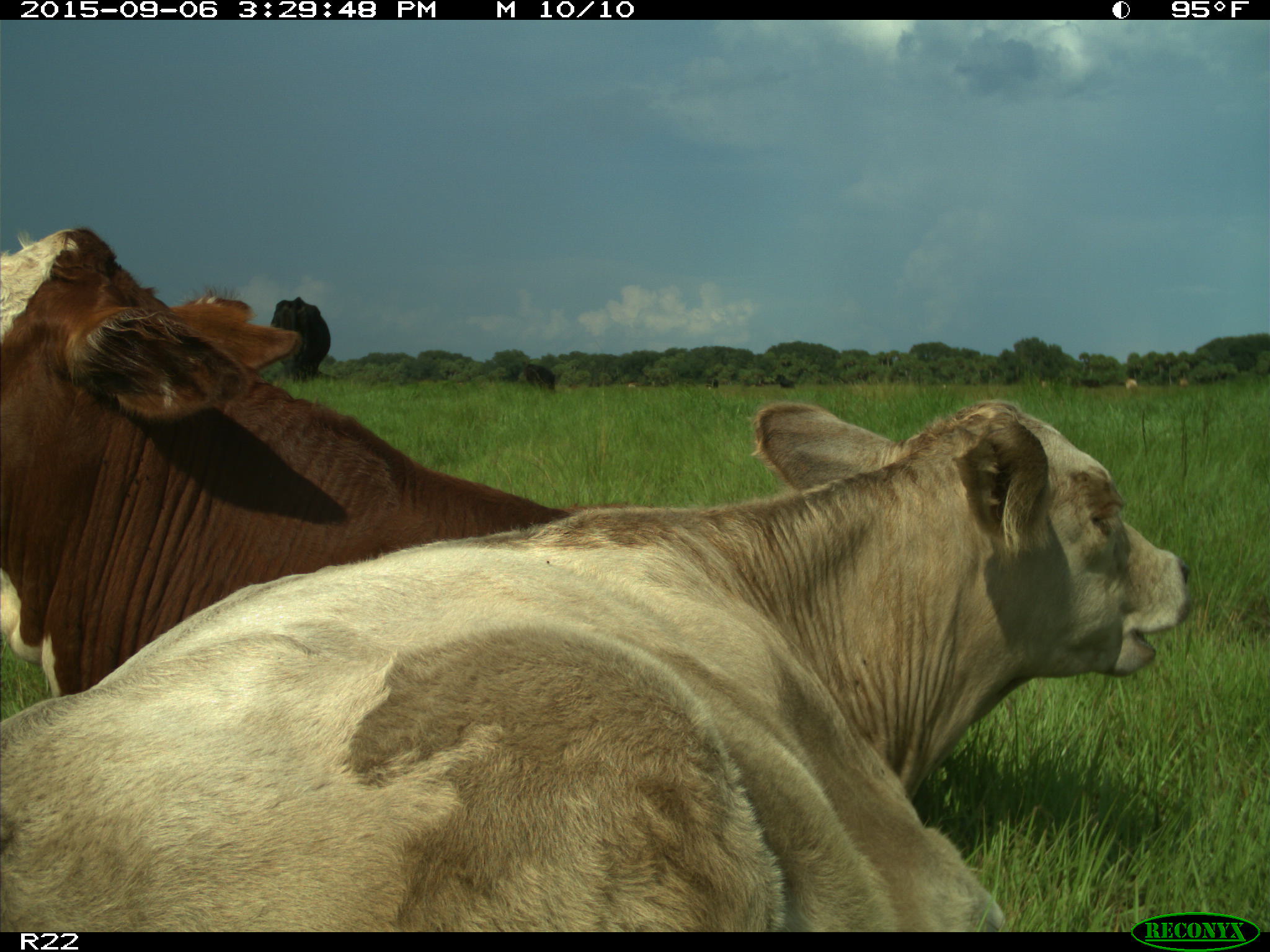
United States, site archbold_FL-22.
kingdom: Animalia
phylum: Chordata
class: Mammalia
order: Artiodactyla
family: Bovidae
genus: Bos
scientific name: Bos taurus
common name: domestic cow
Bos taurus (domestic cow).